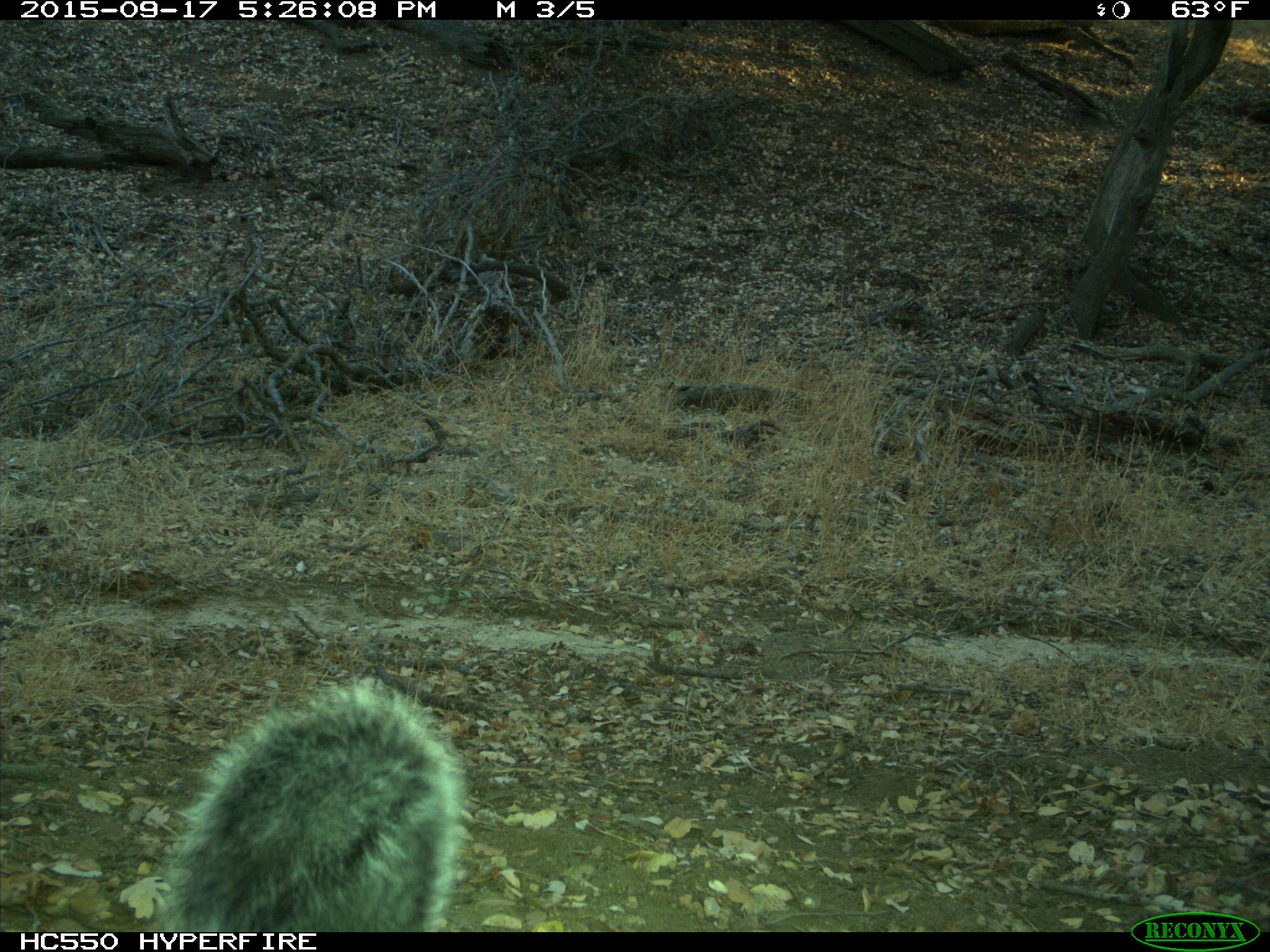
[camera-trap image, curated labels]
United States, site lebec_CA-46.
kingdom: Animalia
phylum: Chordata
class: Mammalia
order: Rodentia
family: Sciuridae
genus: Sciurus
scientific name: Sciurus carolinensis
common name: eastern gray squirrel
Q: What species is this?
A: Sciurus carolinensis (eastern gray squirrel).